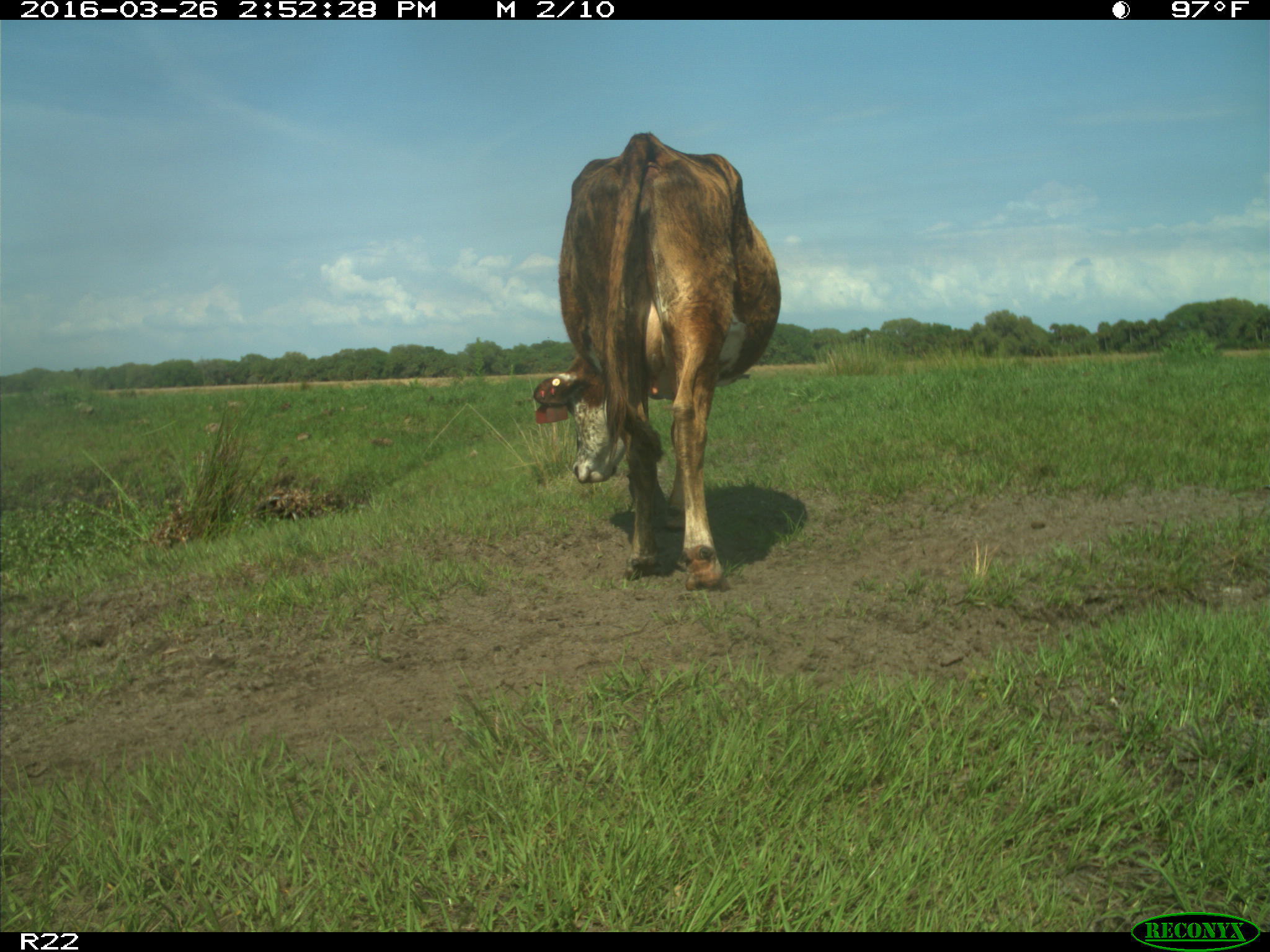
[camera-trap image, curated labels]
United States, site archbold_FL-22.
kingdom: Animalia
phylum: Chordata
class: Mammalia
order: Artiodactyla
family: Bovidae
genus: Bos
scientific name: Bos taurus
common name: domestic cow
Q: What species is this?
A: Bos taurus (domestic cow).